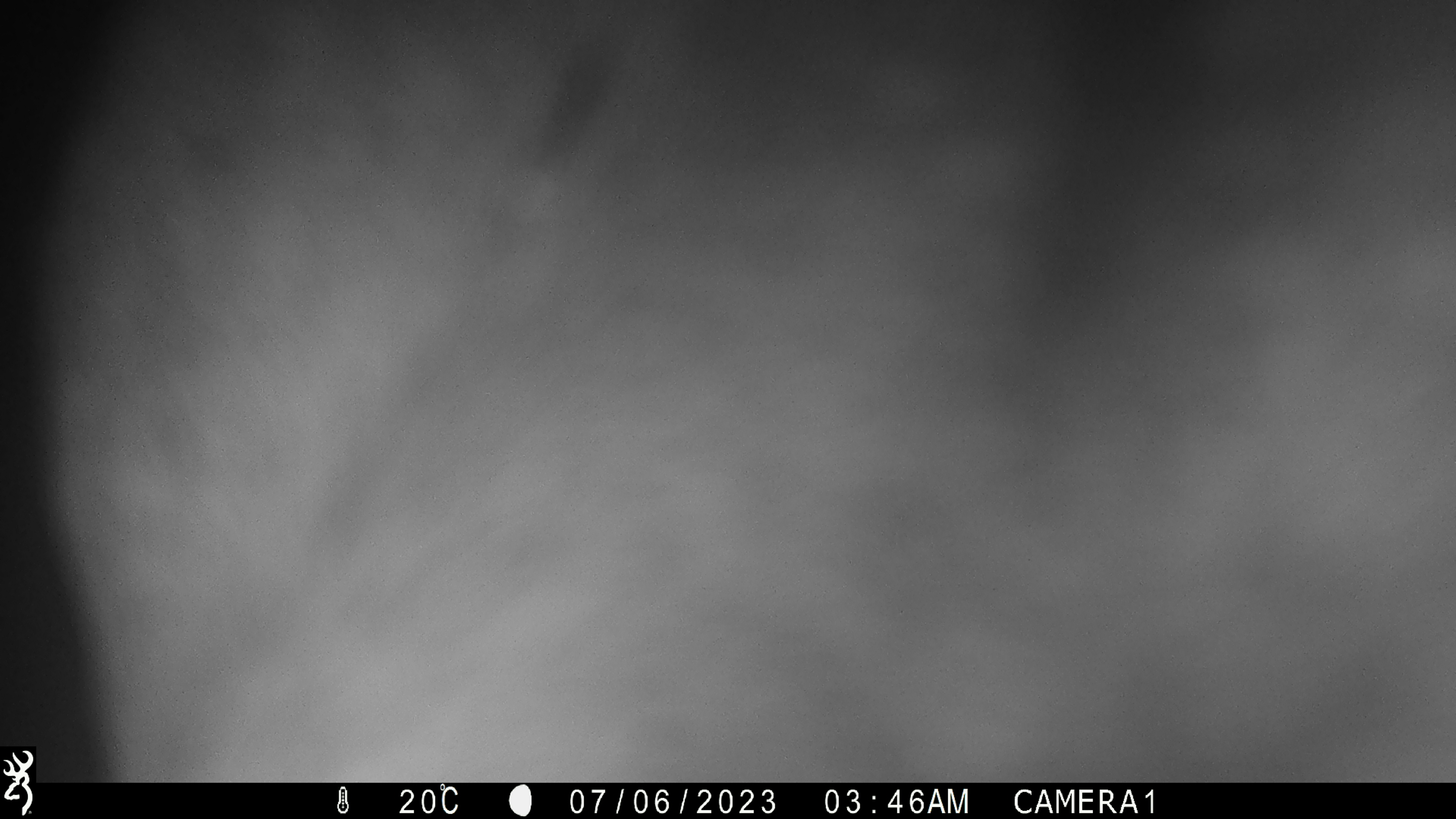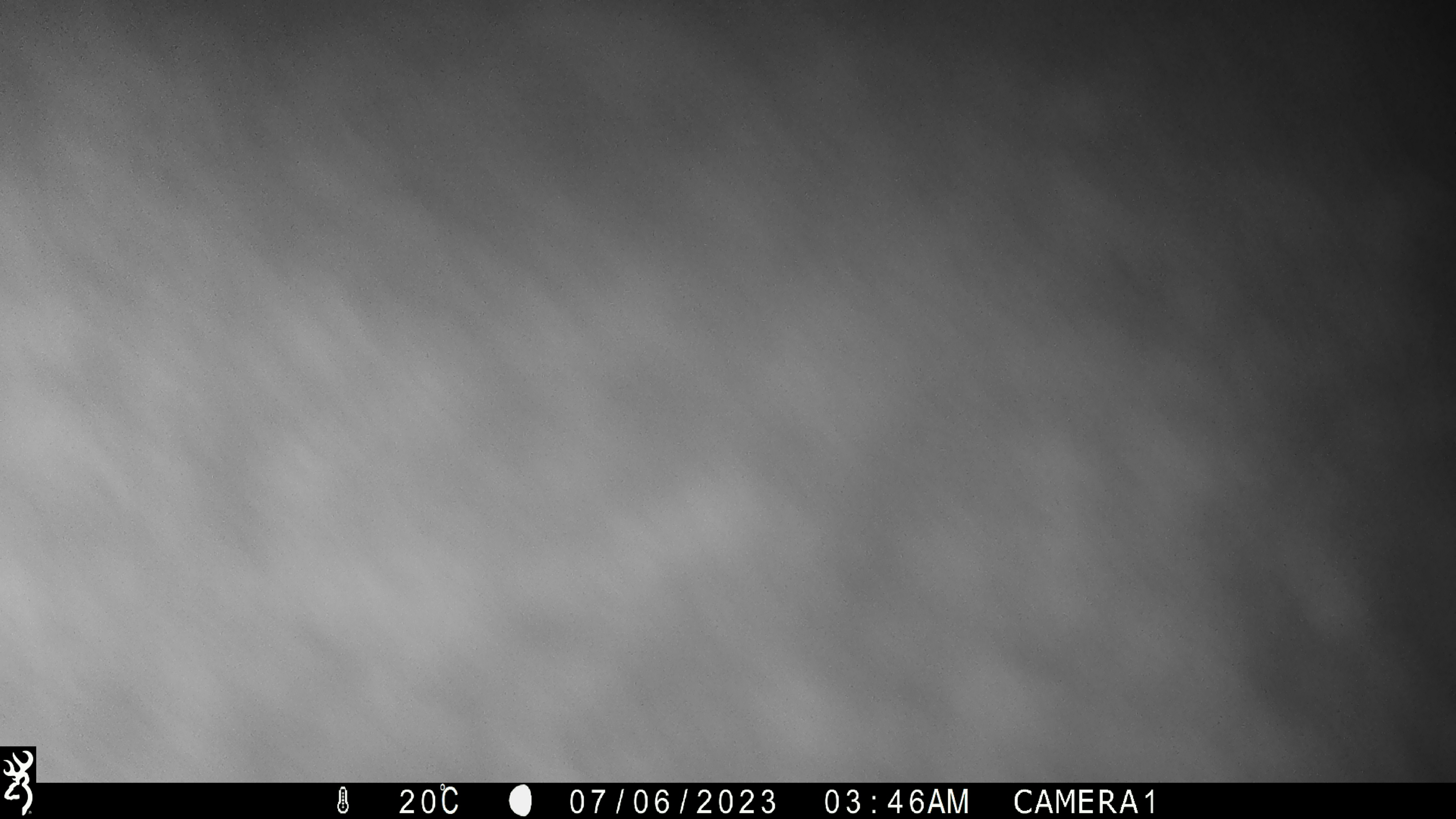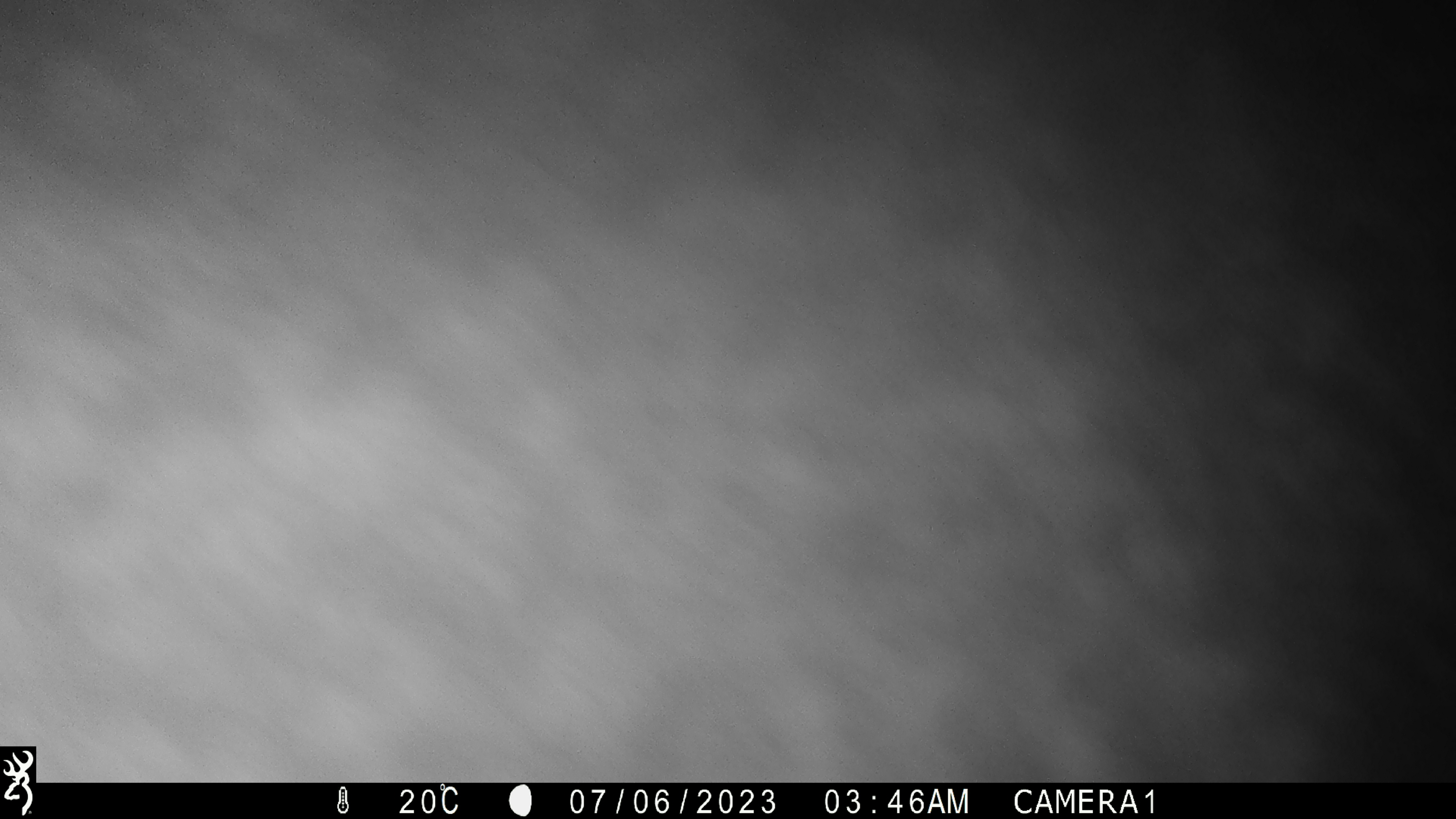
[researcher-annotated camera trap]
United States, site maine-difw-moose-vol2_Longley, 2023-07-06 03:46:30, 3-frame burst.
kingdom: Animalia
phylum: Chordata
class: Mammalia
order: Artiodactyla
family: Cervidae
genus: Alces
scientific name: Alces alces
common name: moose